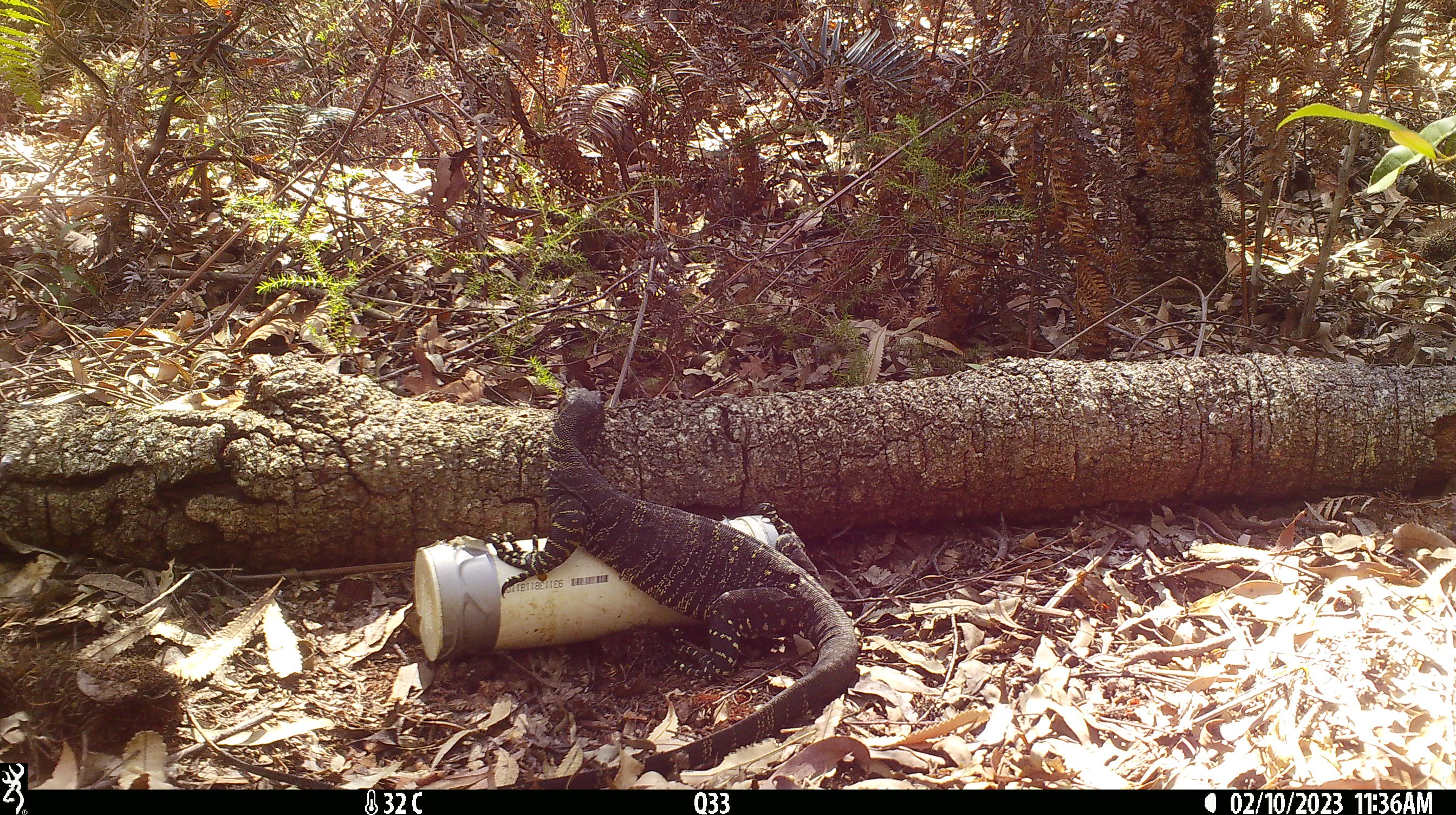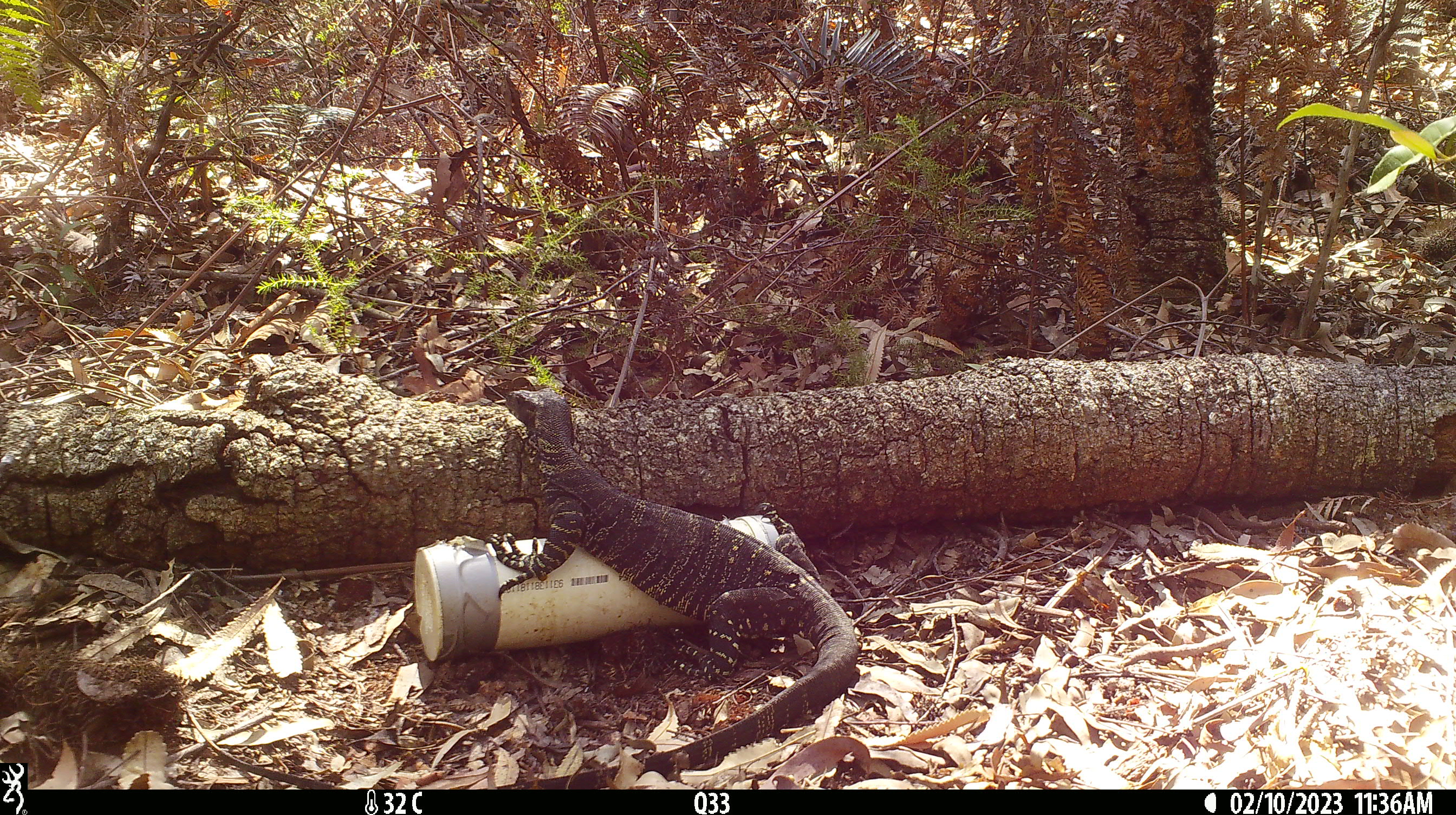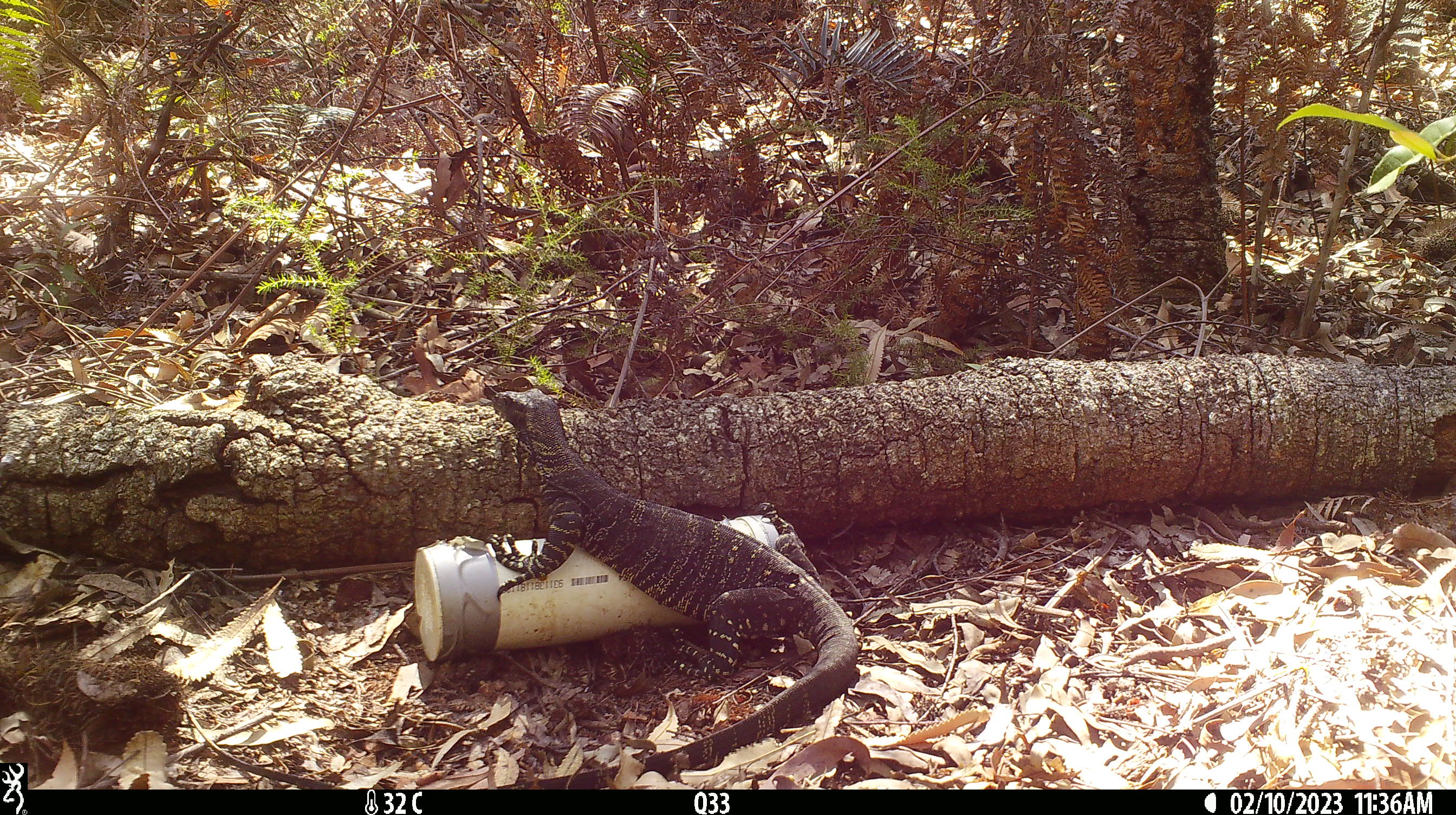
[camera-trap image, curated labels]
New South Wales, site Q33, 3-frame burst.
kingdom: Animalia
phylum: Chordata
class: Reptilia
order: Squamata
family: Varanidae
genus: Varanus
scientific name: Varanus varius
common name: lace monitor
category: goanna